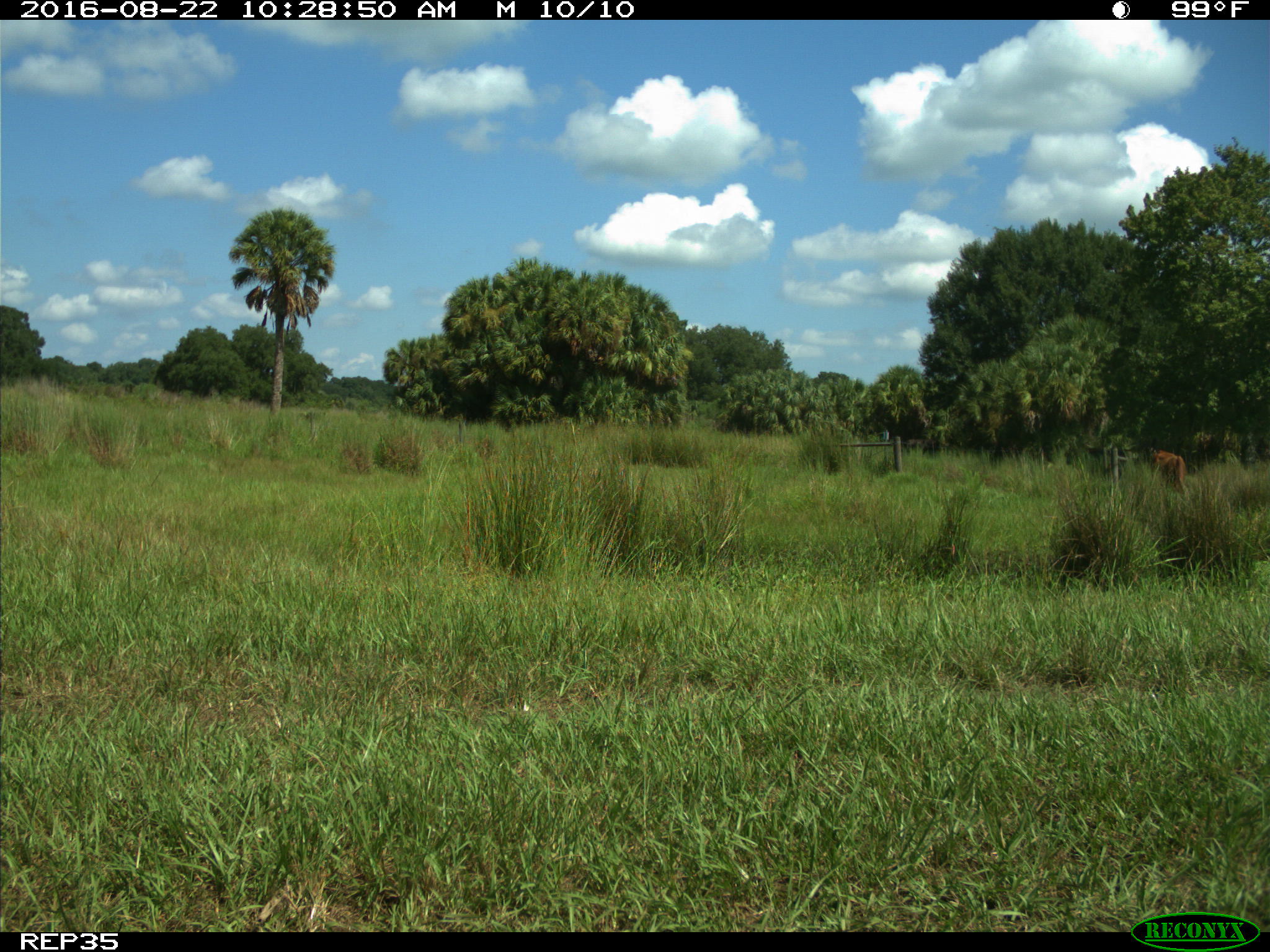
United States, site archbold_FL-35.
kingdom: Animalia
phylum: Chordata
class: Mammalia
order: Artiodactyla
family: Bovidae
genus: Bos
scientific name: Bos taurus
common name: domestic cow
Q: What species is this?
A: Bos taurus (domestic cow).